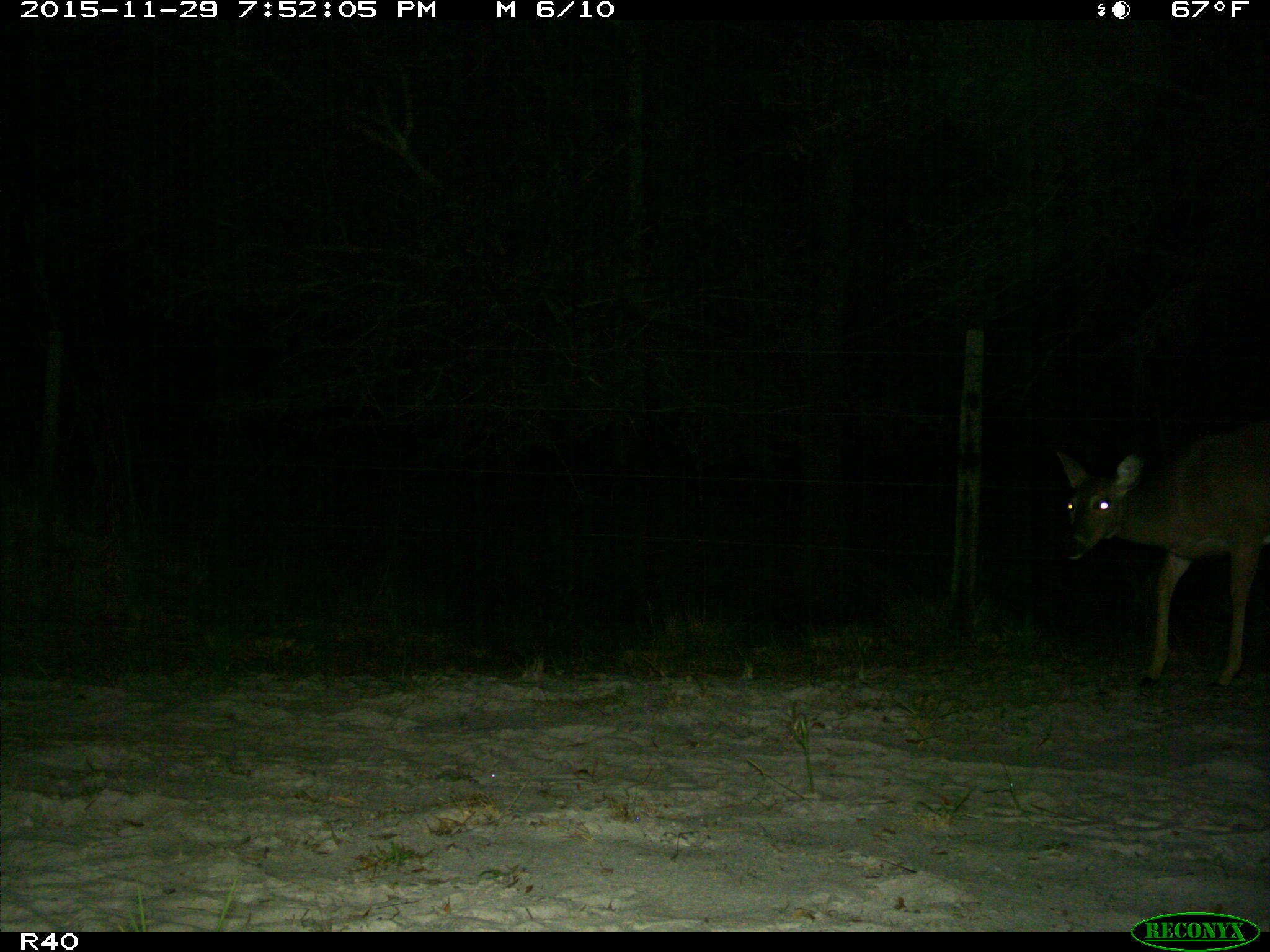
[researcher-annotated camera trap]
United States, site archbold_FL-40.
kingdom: Animalia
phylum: Chordata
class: Mammalia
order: Artiodactyla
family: Cervidae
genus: Odocoileus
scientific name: Odocoileus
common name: deer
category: unidentified deer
Unidentified deer (deer) (Odocoileus).